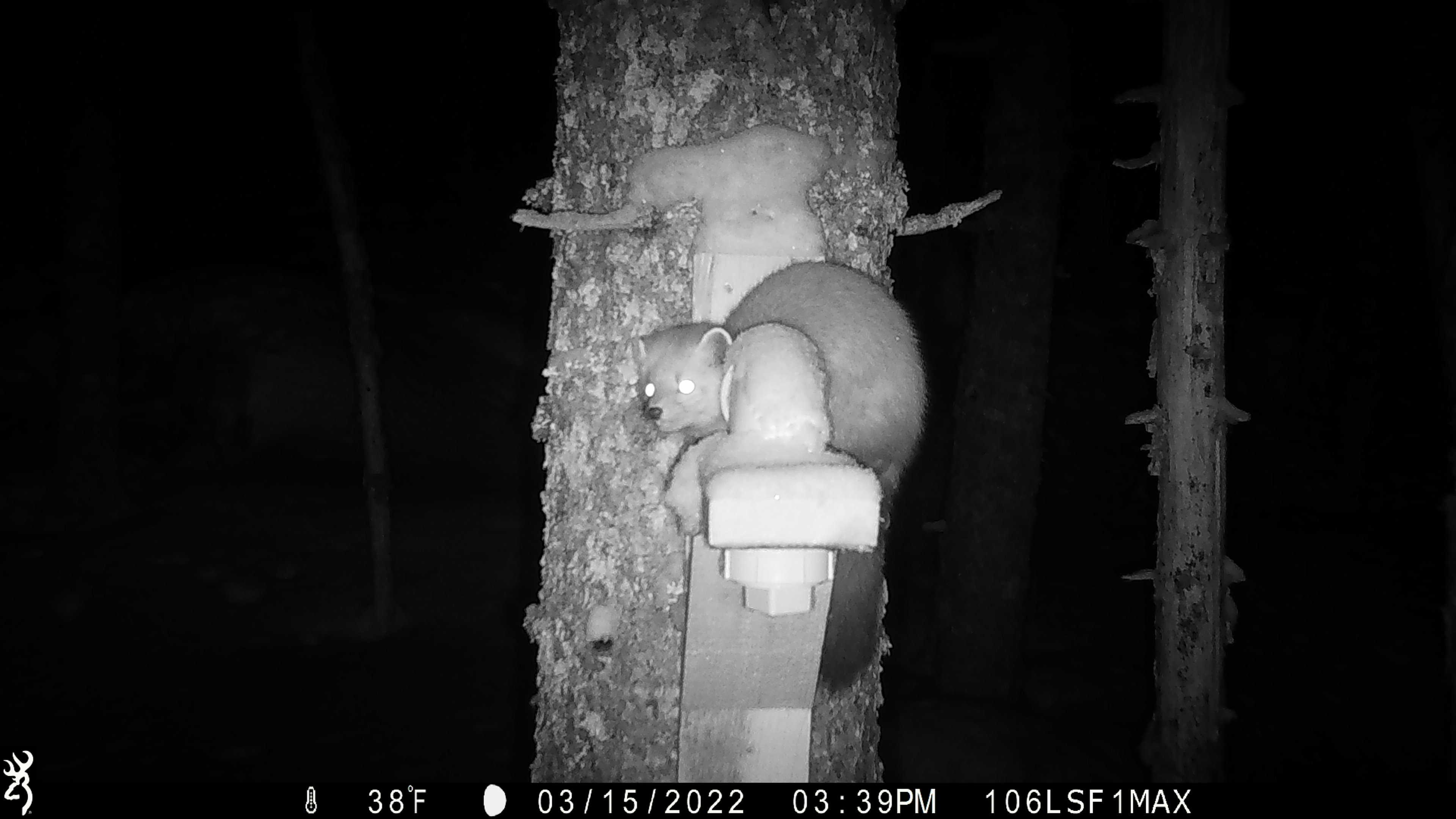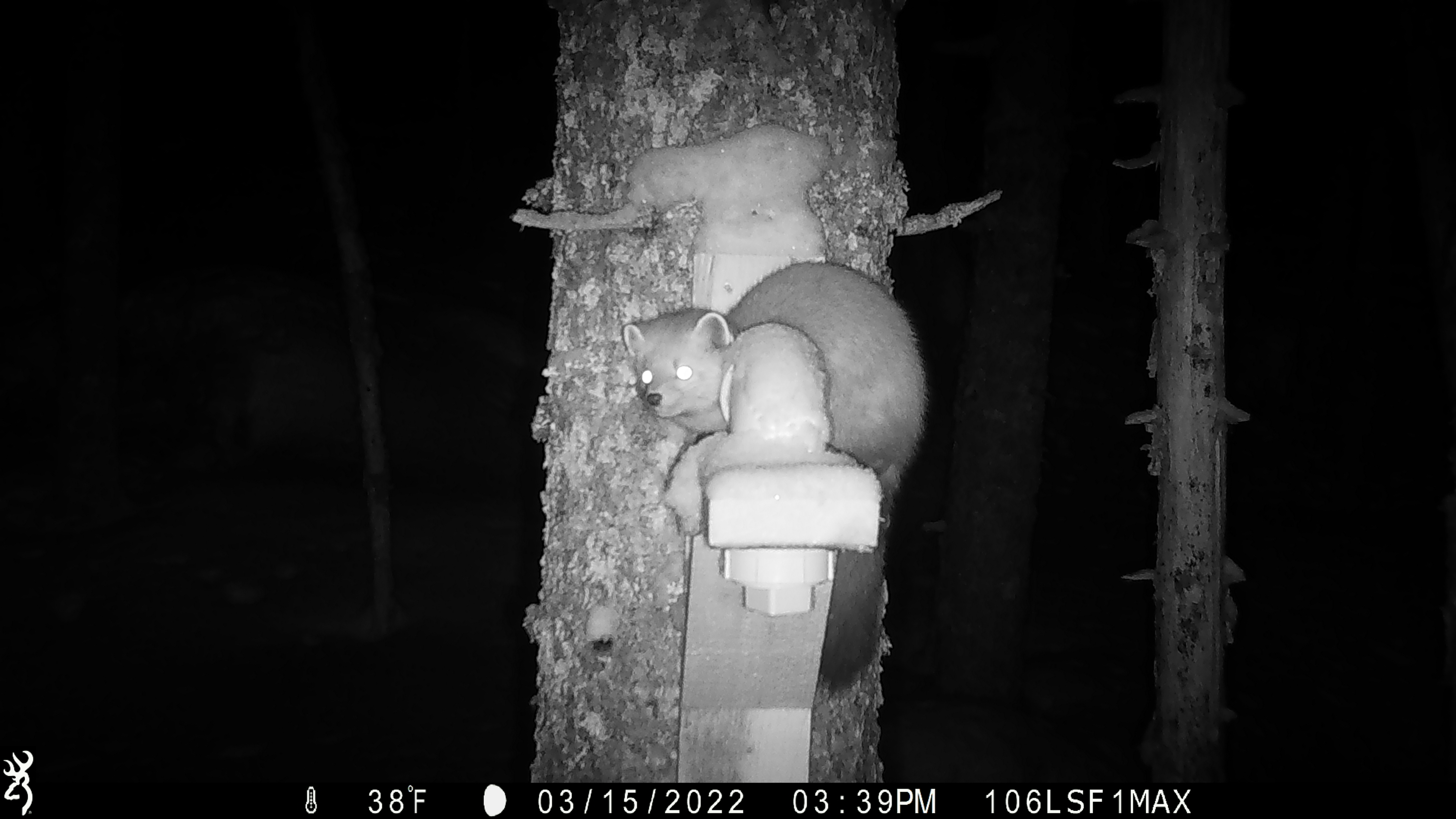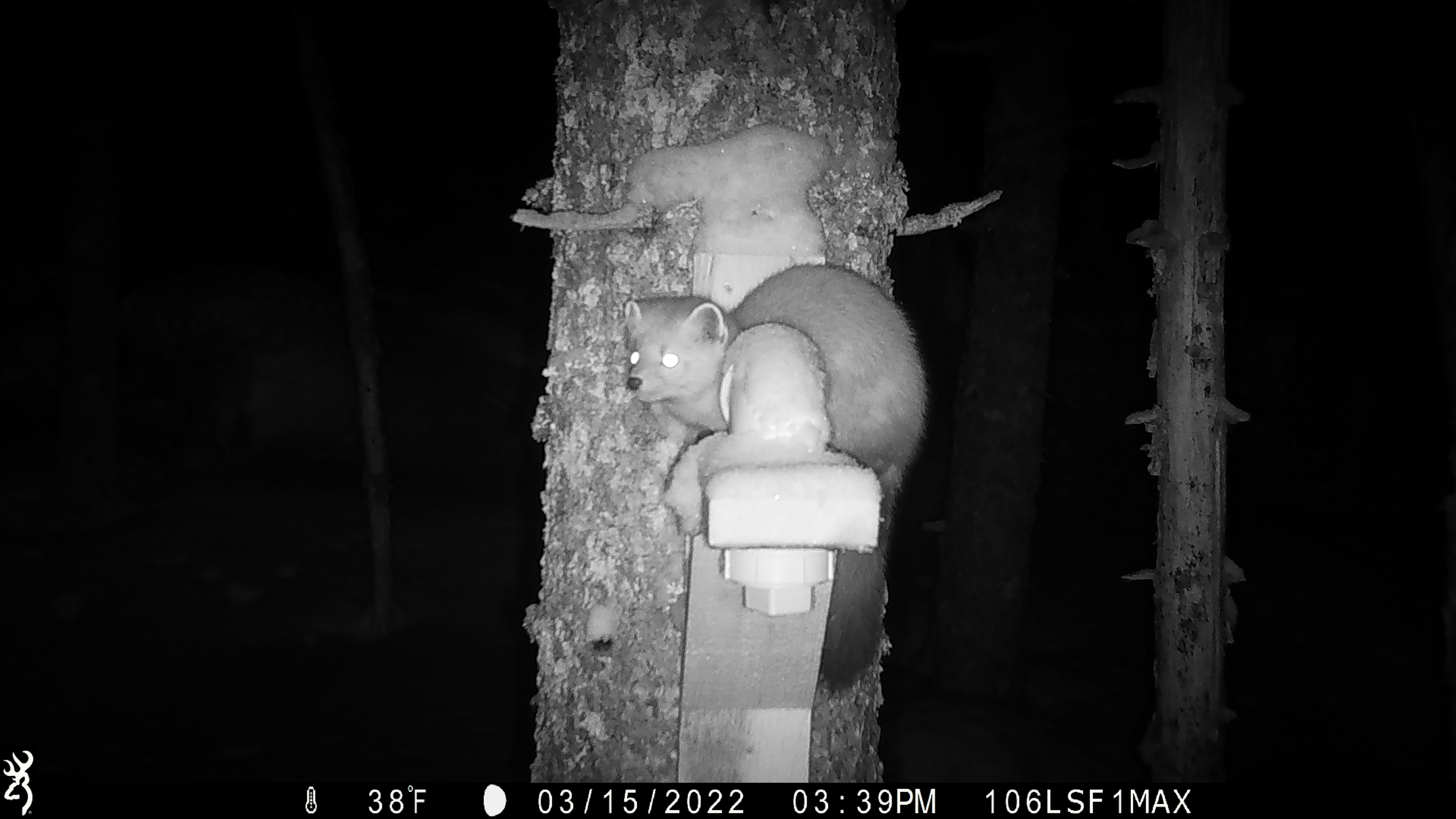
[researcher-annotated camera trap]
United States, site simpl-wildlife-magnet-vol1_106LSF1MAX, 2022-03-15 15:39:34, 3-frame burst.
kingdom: Animalia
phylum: Chordata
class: Mammalia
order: Carnivora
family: Mustelidae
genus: Martes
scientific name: Martes americana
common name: american marten